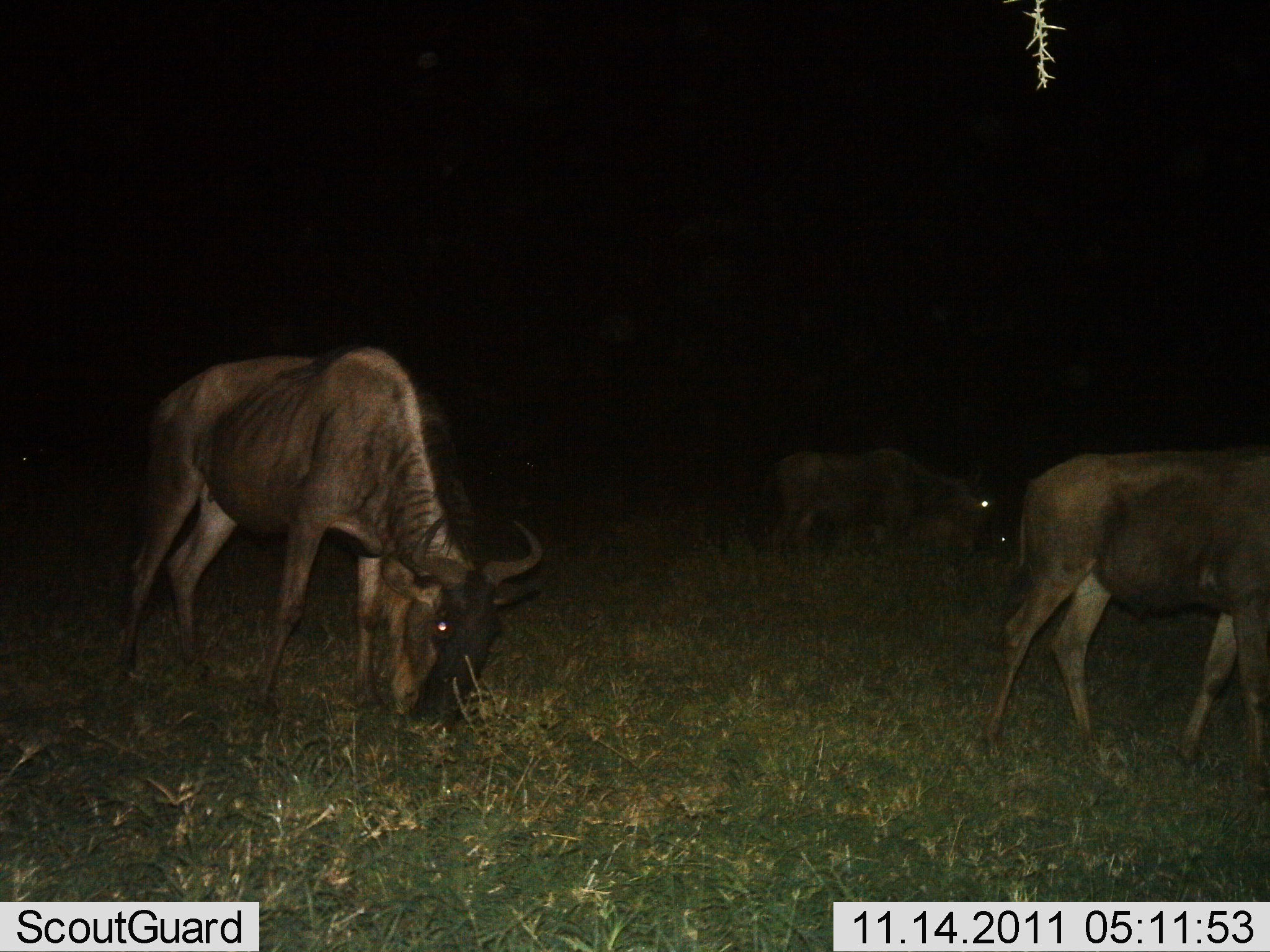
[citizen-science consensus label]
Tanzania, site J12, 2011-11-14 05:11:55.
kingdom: Animalia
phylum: Chordata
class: Mammalia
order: Artiodactyla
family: Bovidae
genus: Connochaetes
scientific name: Connochaetes taurinus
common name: blue wildebeest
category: wildebeest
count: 4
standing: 45%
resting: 0%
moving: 27%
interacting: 0%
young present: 0%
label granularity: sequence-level